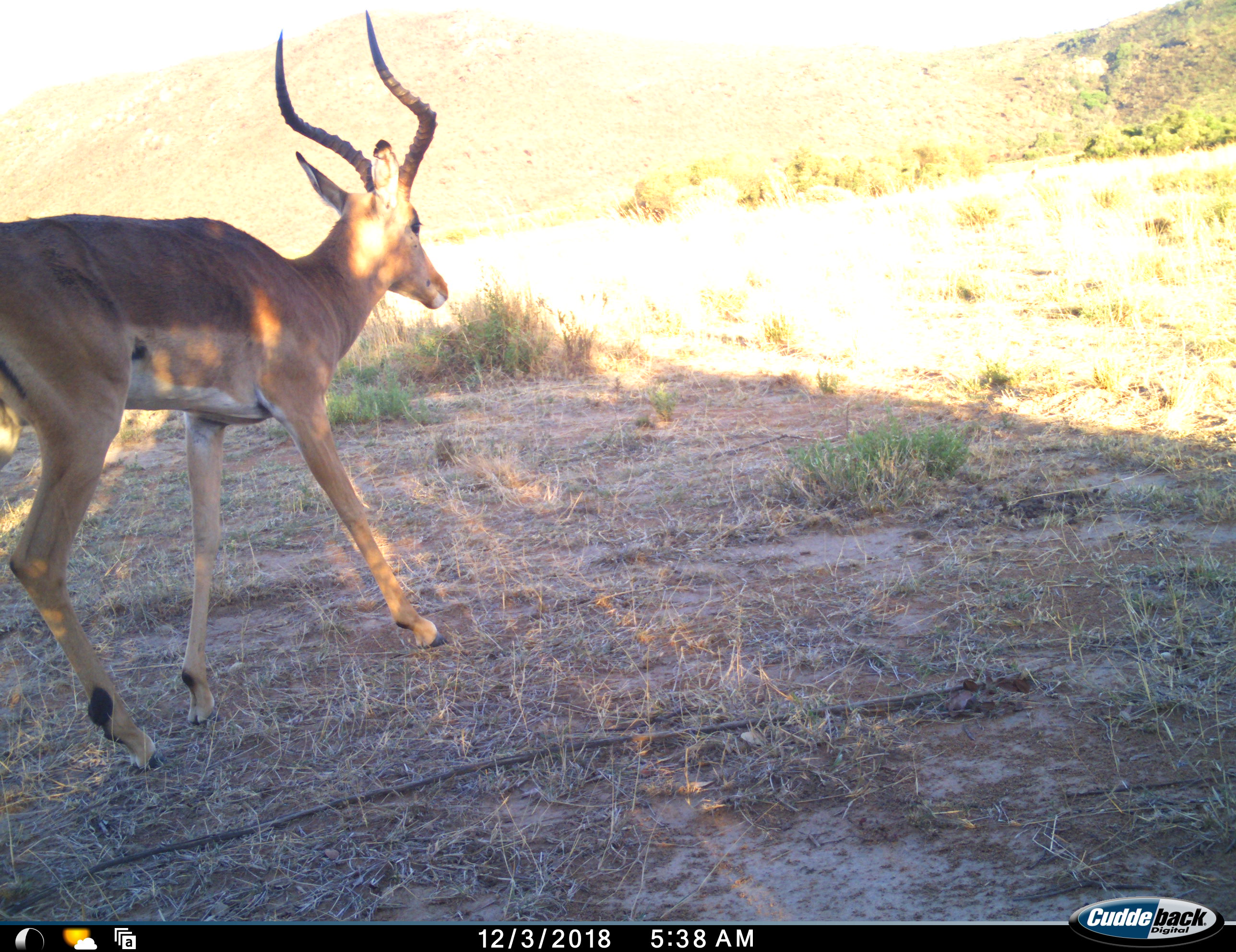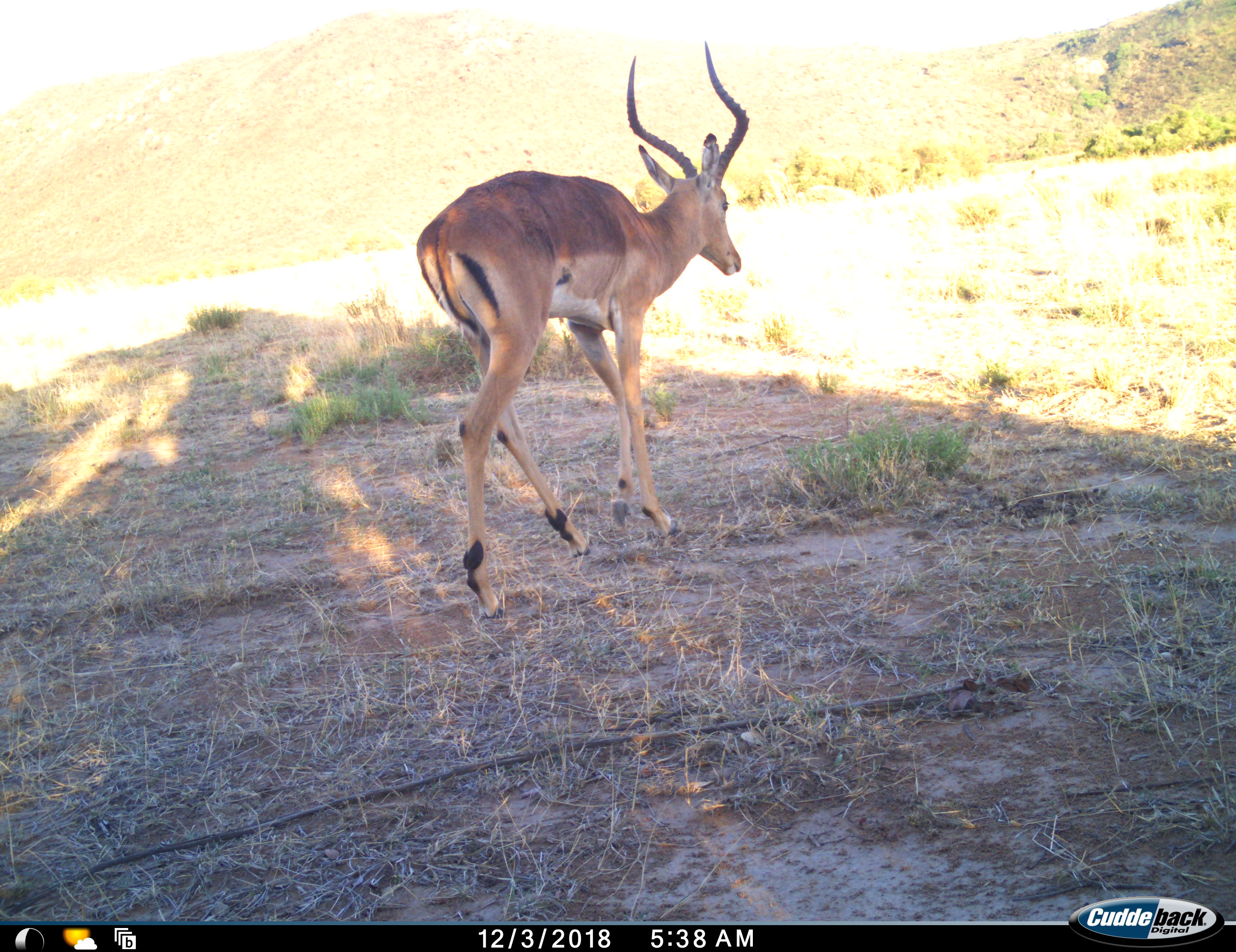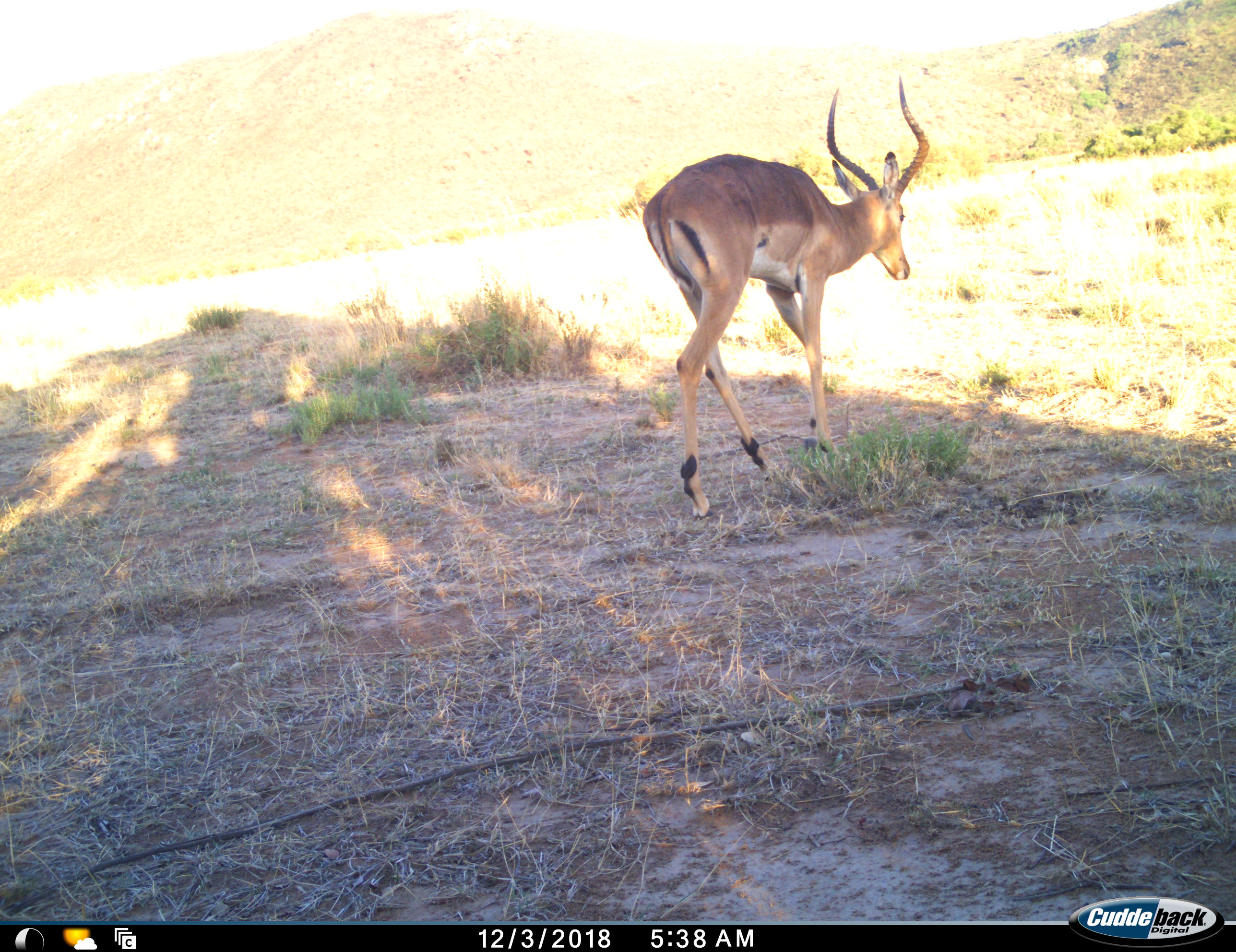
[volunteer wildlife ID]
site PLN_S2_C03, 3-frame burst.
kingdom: Animalia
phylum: Chordata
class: Mammalia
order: Artiodactyla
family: Bovidae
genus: Aepyceros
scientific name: Aepyceros melampus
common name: impala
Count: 1.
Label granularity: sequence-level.